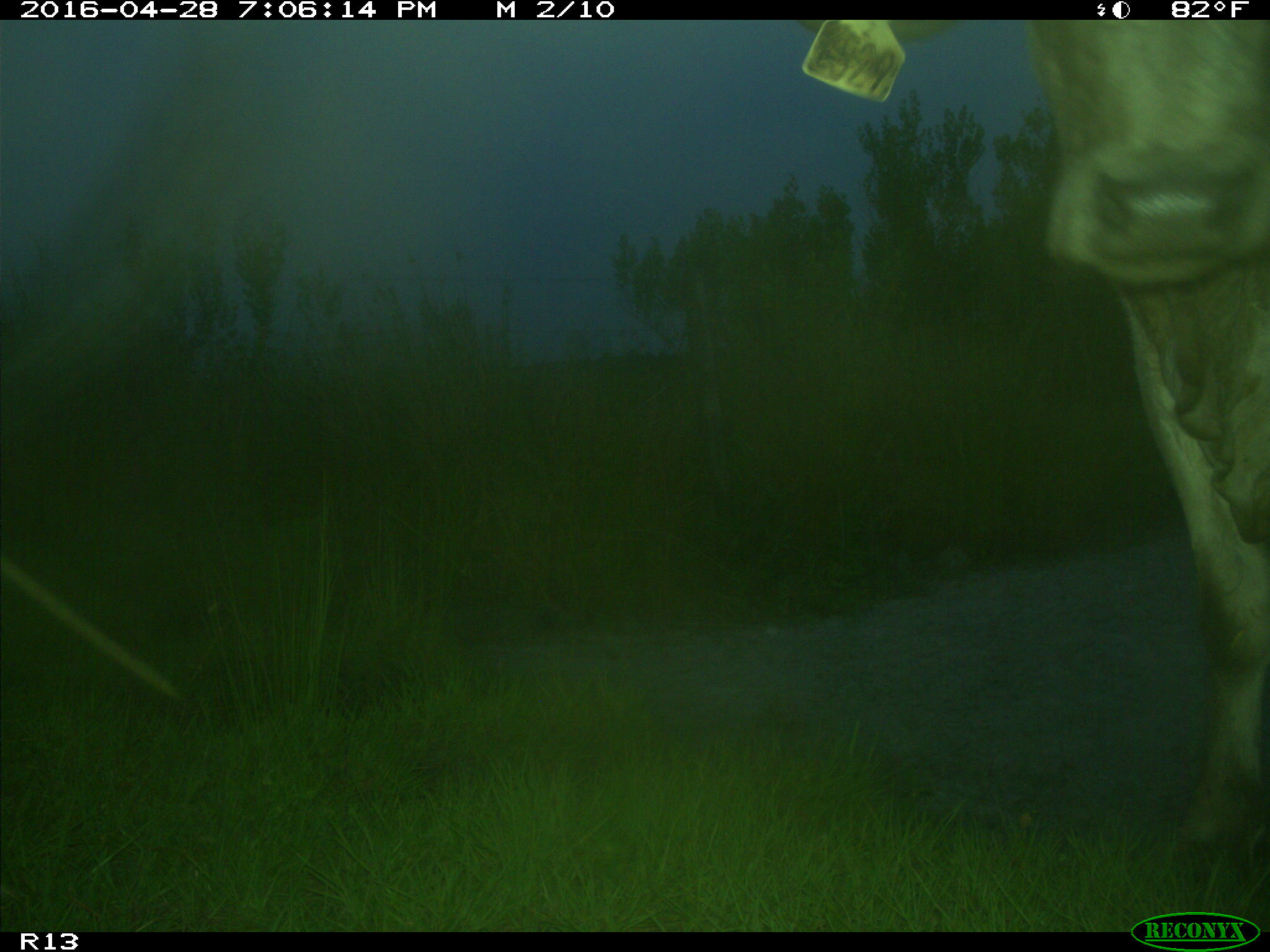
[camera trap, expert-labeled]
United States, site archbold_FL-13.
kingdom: Animalia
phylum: Chordata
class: Mammalia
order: Artiodactyla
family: Bovidae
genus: Bos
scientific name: Bos taurus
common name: domestic cow